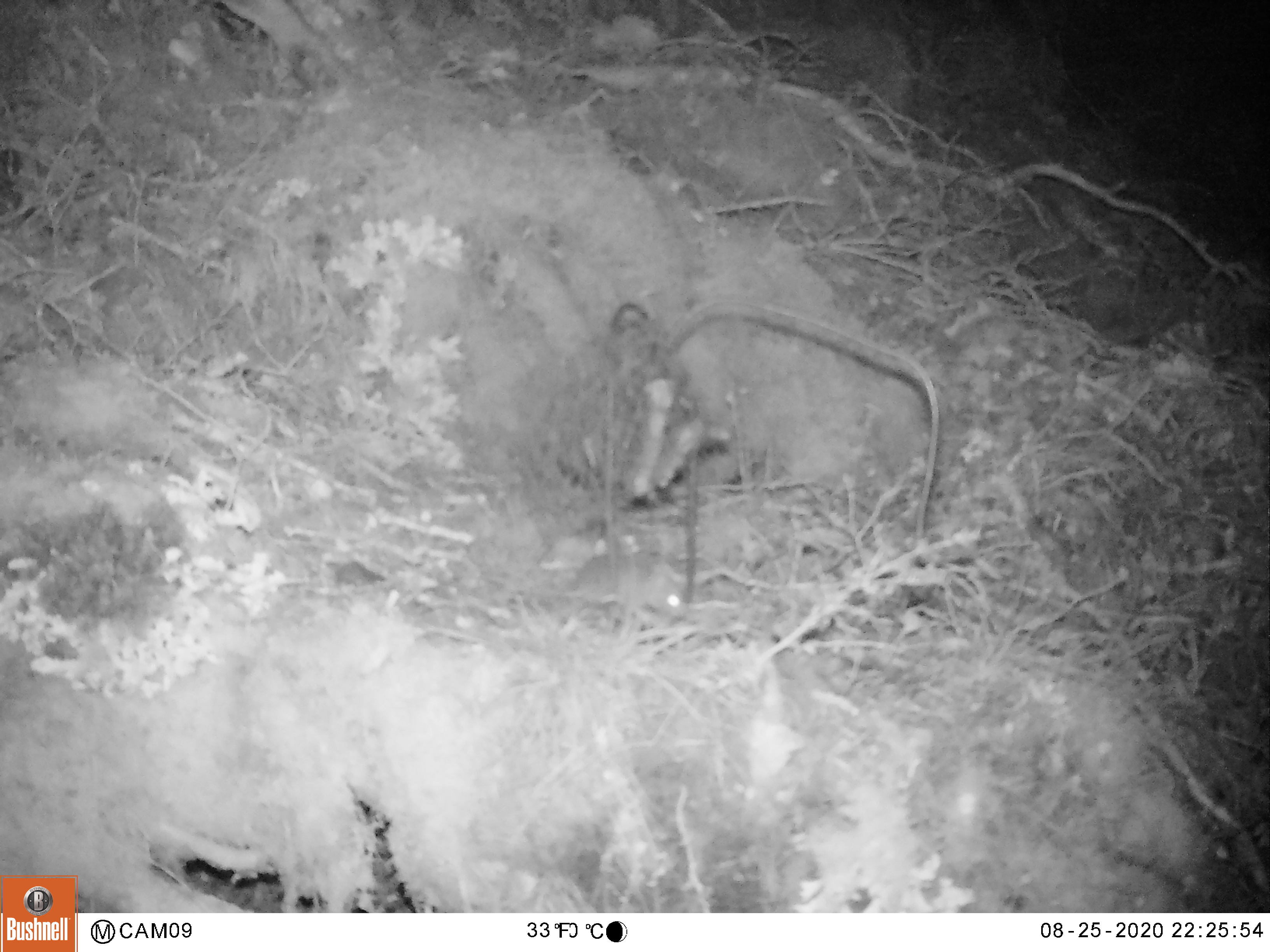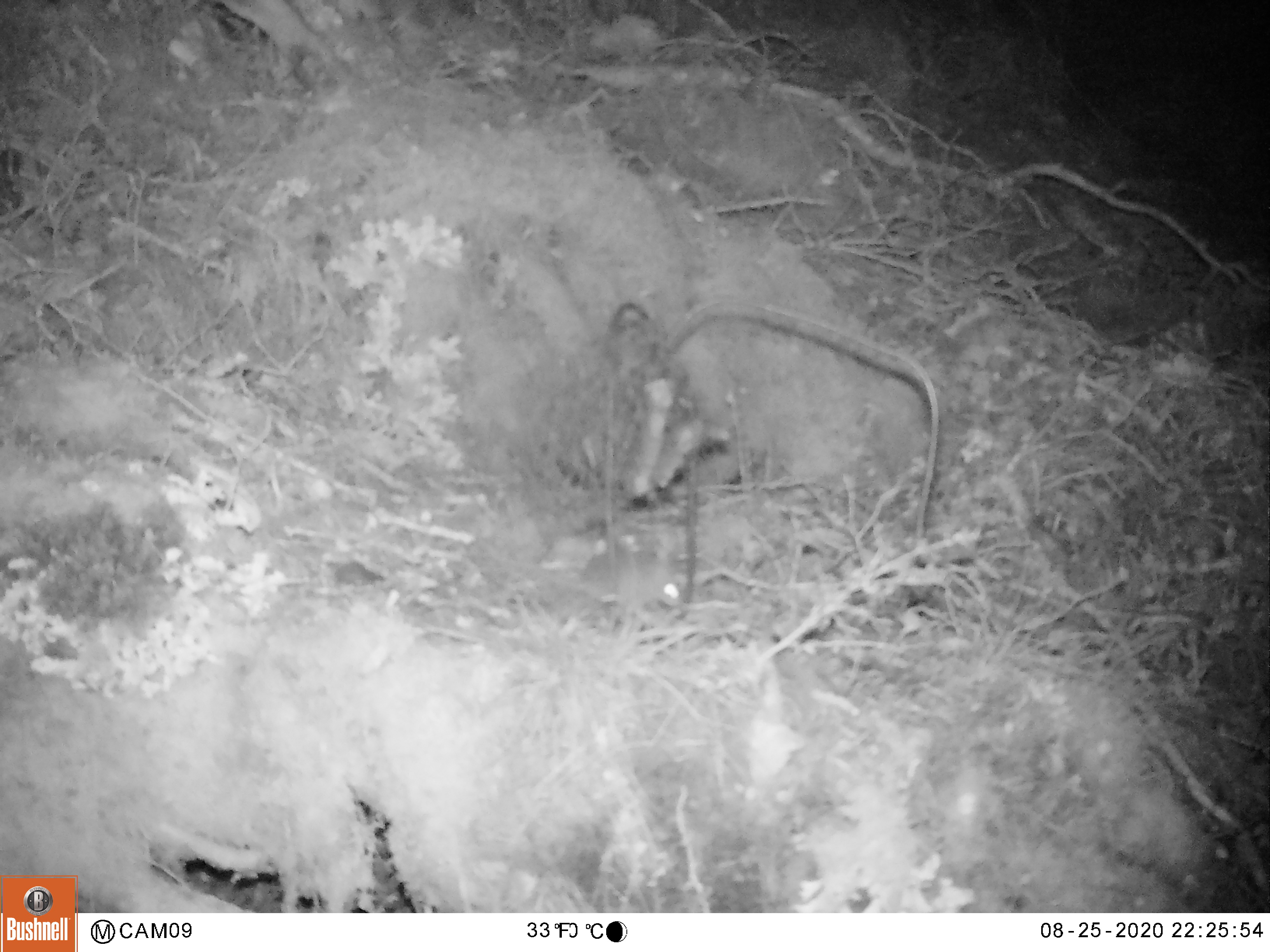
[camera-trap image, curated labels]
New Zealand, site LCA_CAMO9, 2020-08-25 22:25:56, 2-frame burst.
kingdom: Animalia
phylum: Chordata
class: Mammalia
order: Rodentia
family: Muridae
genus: Mus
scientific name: Mus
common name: mouse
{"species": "mouse (Mus)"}